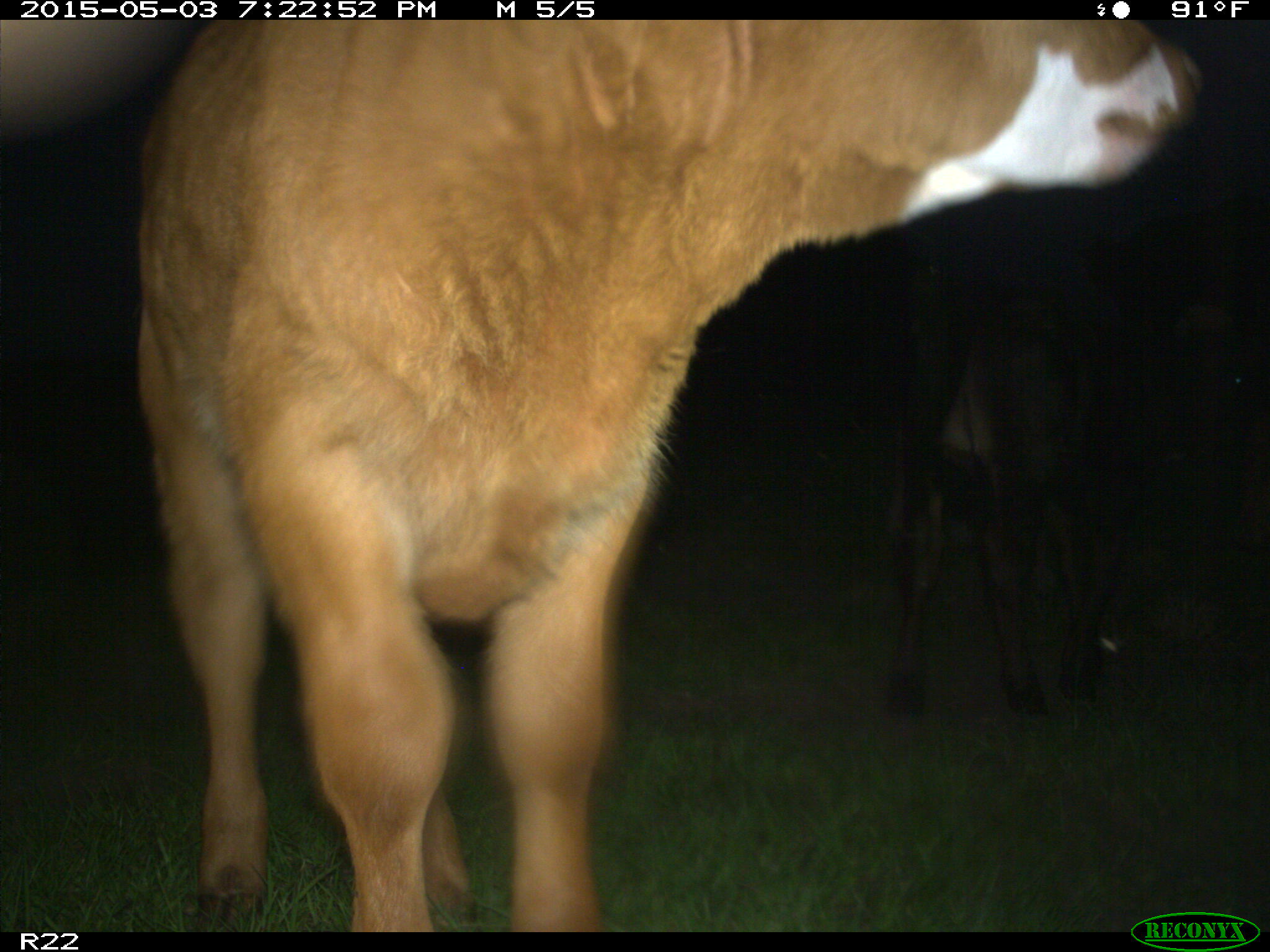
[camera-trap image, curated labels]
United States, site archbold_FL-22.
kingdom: Animalia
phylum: Chordata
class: Mammalia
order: Artiodactyla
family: Bovidae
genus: Bos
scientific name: Bos taurus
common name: domestic cow